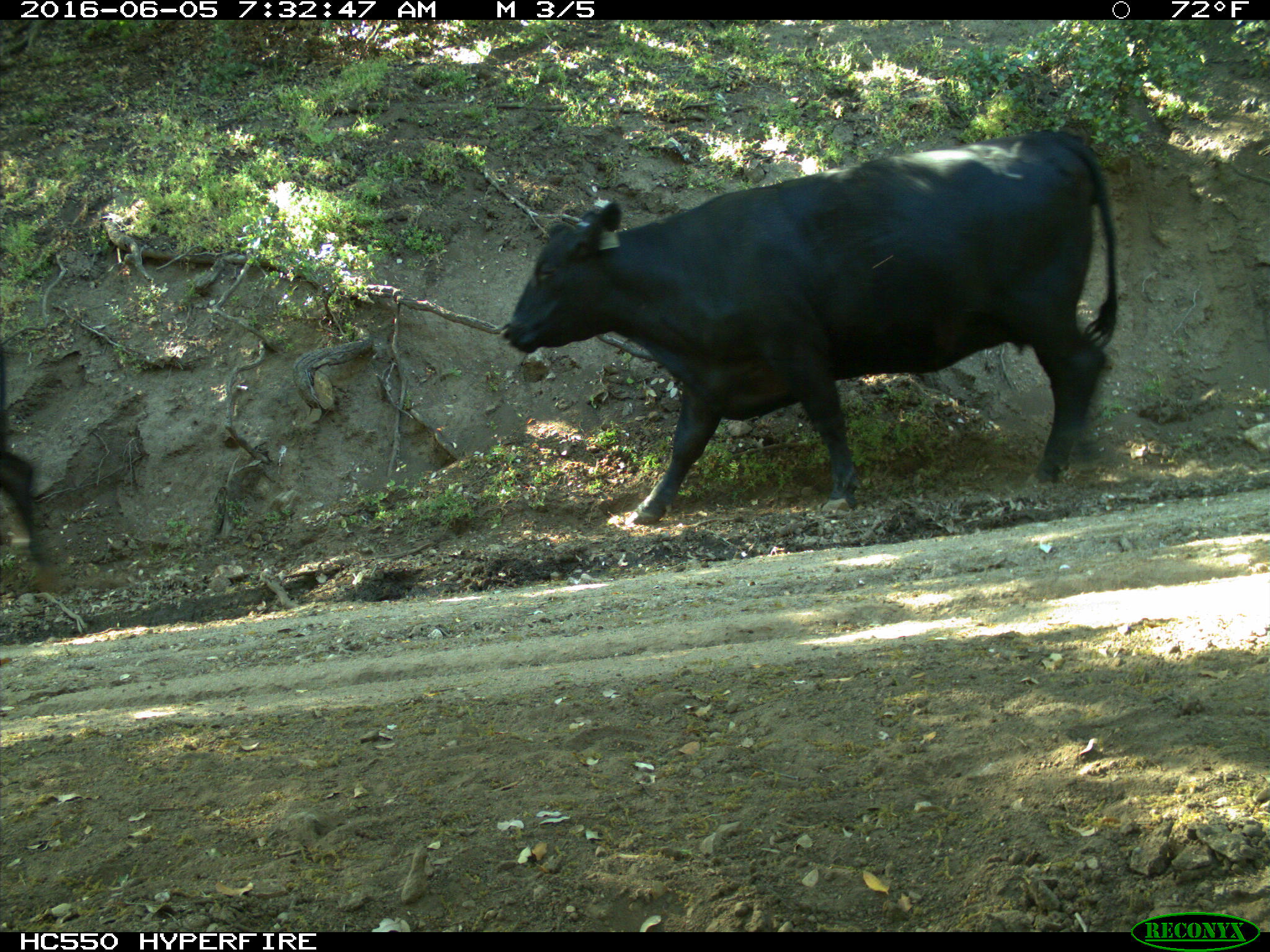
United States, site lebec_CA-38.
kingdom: Animalia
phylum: Chordata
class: Mammalia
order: Artiodactyla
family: Bovidae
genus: Bos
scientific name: Bos taurus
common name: domestic cow